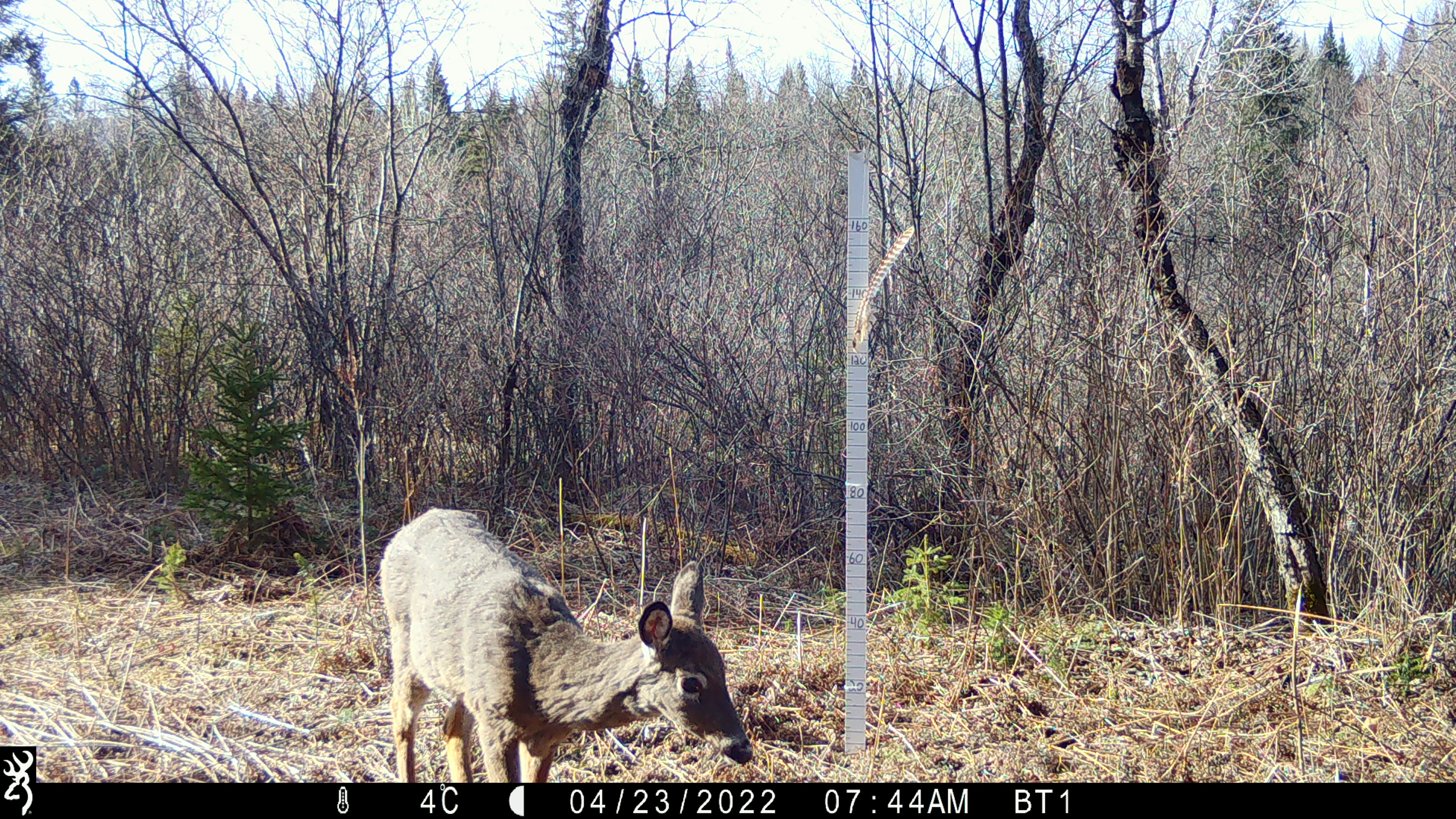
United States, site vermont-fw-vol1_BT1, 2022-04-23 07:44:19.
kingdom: Animalia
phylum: Chordata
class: Mammalia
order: Artiodactyla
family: Cervidae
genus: Odocoileus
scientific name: Odocoileus virginianus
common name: white-tailed deer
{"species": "white-tailed deer (Odocoileus virginianus)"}